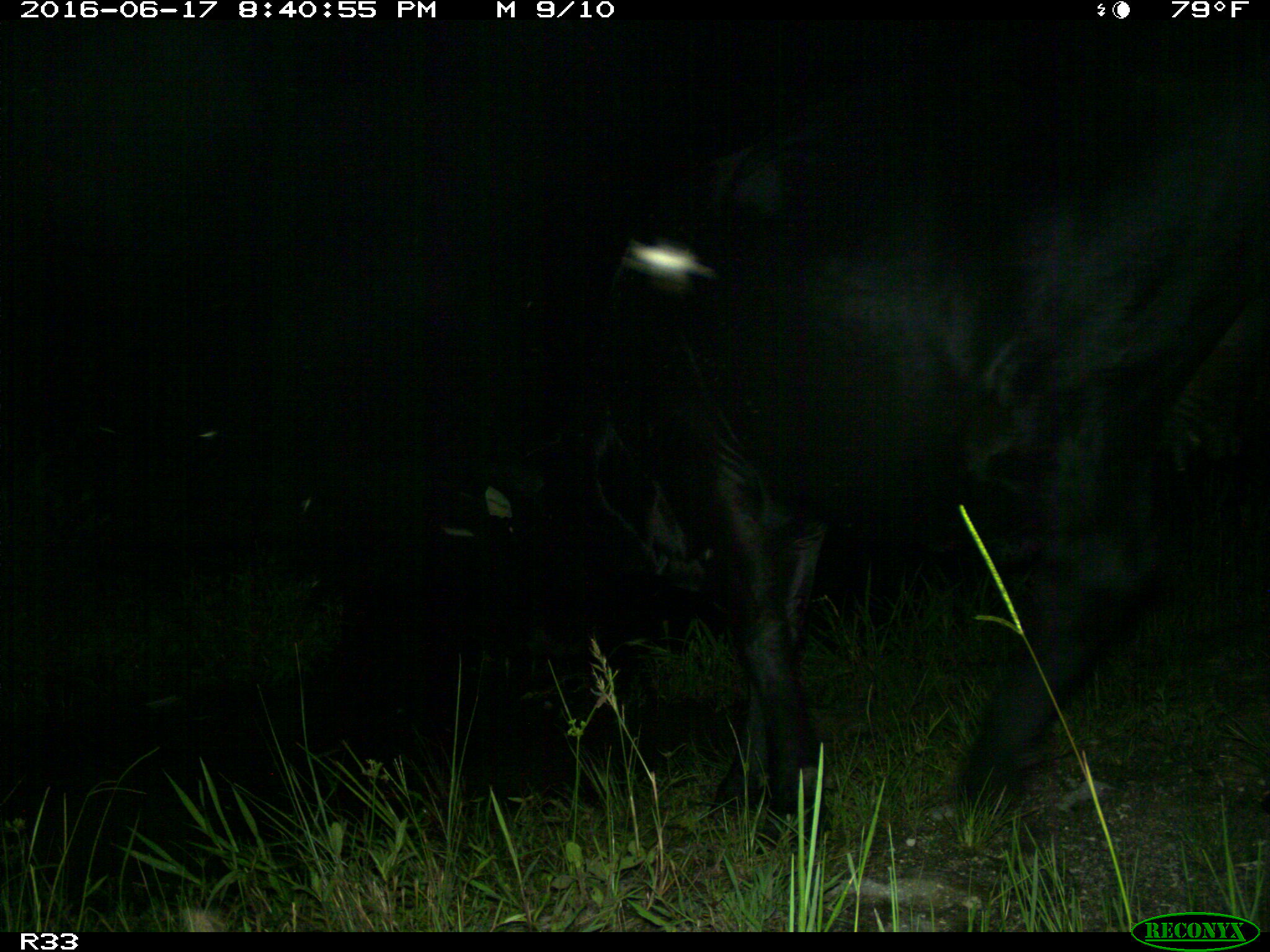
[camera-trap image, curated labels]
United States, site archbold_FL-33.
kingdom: Animalia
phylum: Chordata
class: Mammalia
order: Artiodactyla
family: Bovidae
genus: Bos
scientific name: Bos taurus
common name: domestic cow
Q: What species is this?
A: Bos taurus (domestic cow).